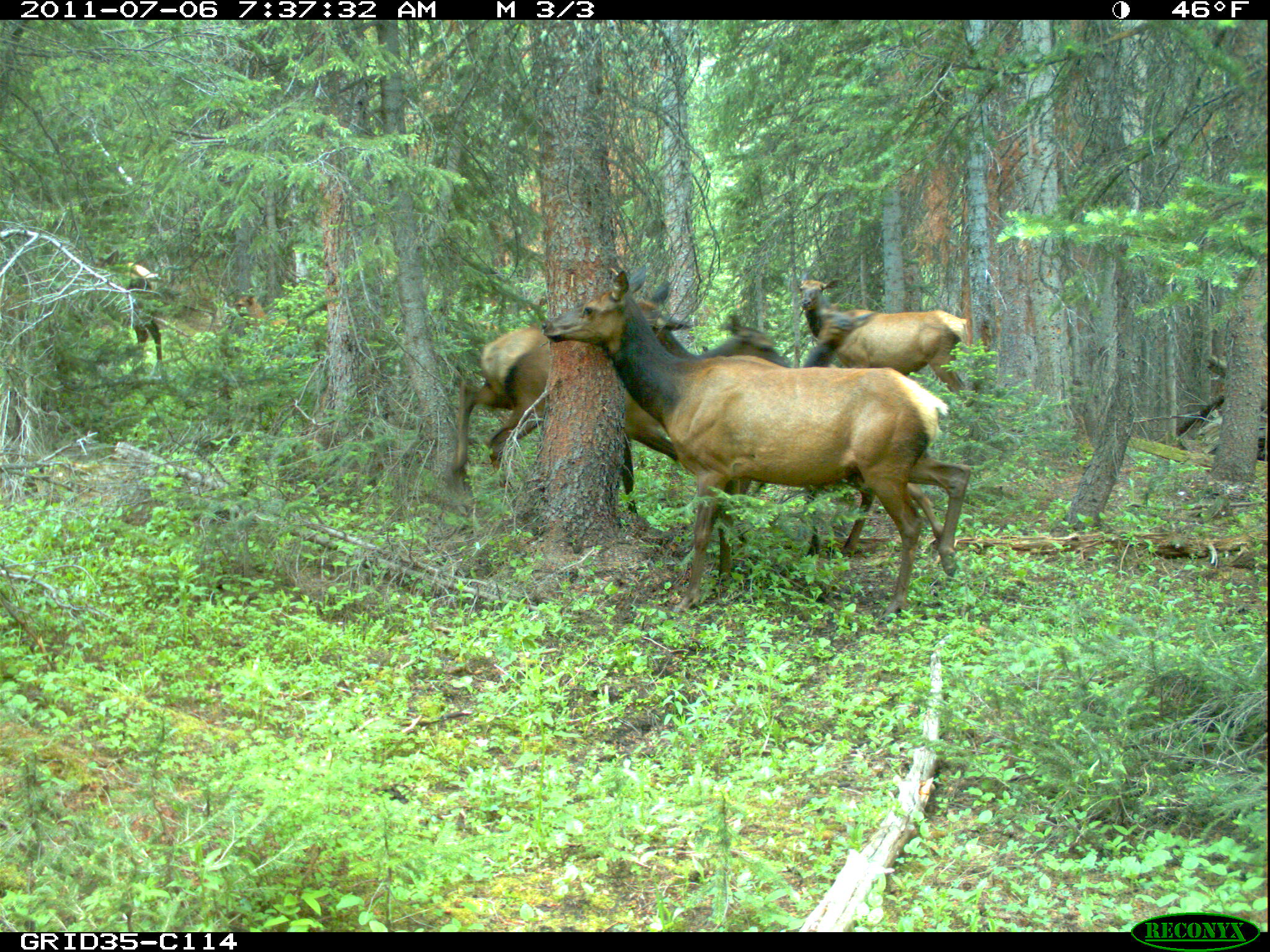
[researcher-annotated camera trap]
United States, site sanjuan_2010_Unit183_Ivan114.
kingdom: Animalia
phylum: Chordata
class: Mammalia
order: Artiodactyla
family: Cervidae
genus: Cervus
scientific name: Cervus elaphus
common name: red deer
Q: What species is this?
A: Cervus elaphus (red deer).